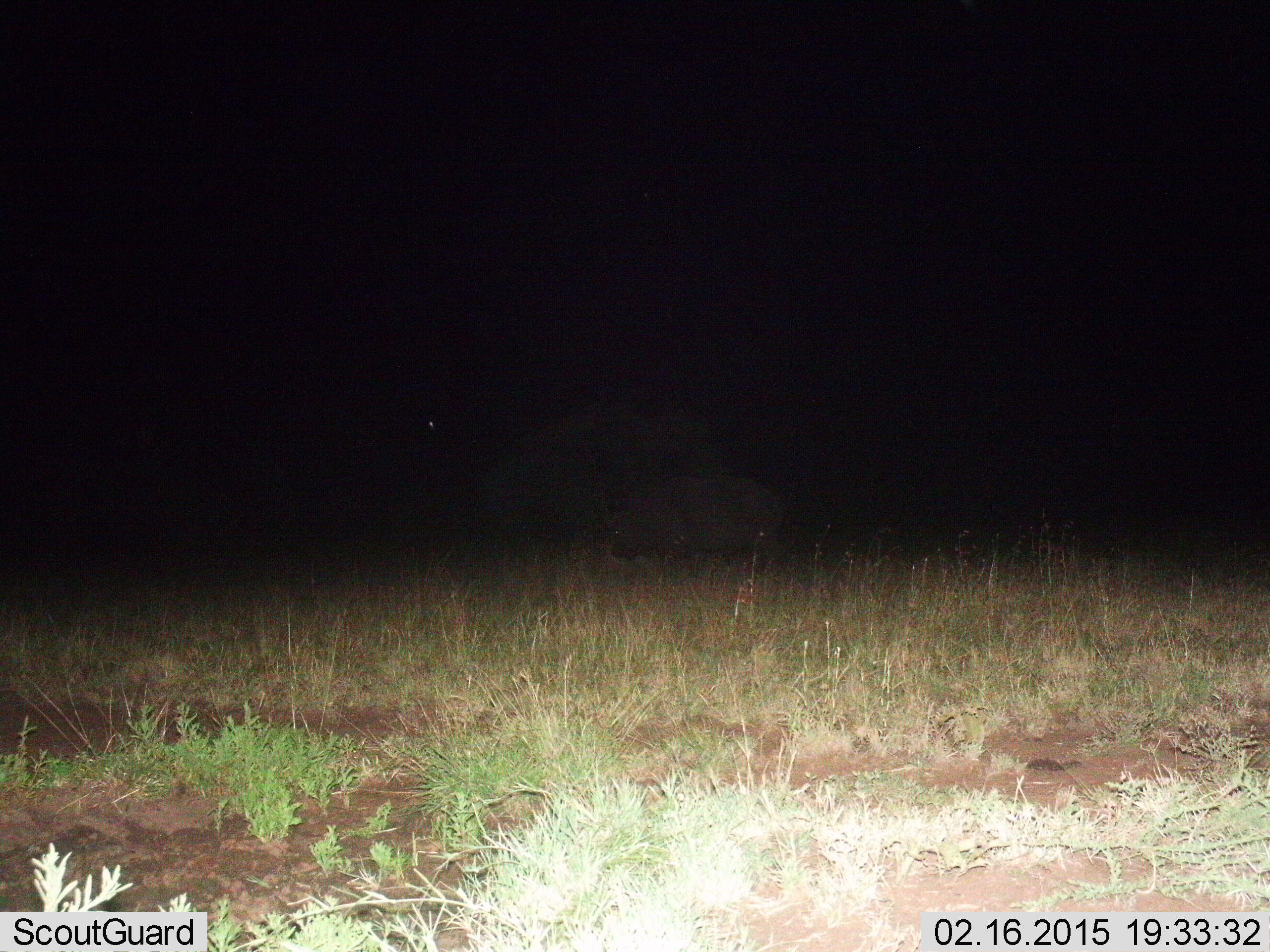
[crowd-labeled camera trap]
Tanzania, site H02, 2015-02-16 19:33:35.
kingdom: Animalia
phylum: Chordata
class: Mammalia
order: Artiodactyla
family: Bovidae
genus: Syncerus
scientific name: Syncerus caffer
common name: cape buffalo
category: buffalo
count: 1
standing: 50%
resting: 0%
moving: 50%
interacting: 17%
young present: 17%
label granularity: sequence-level